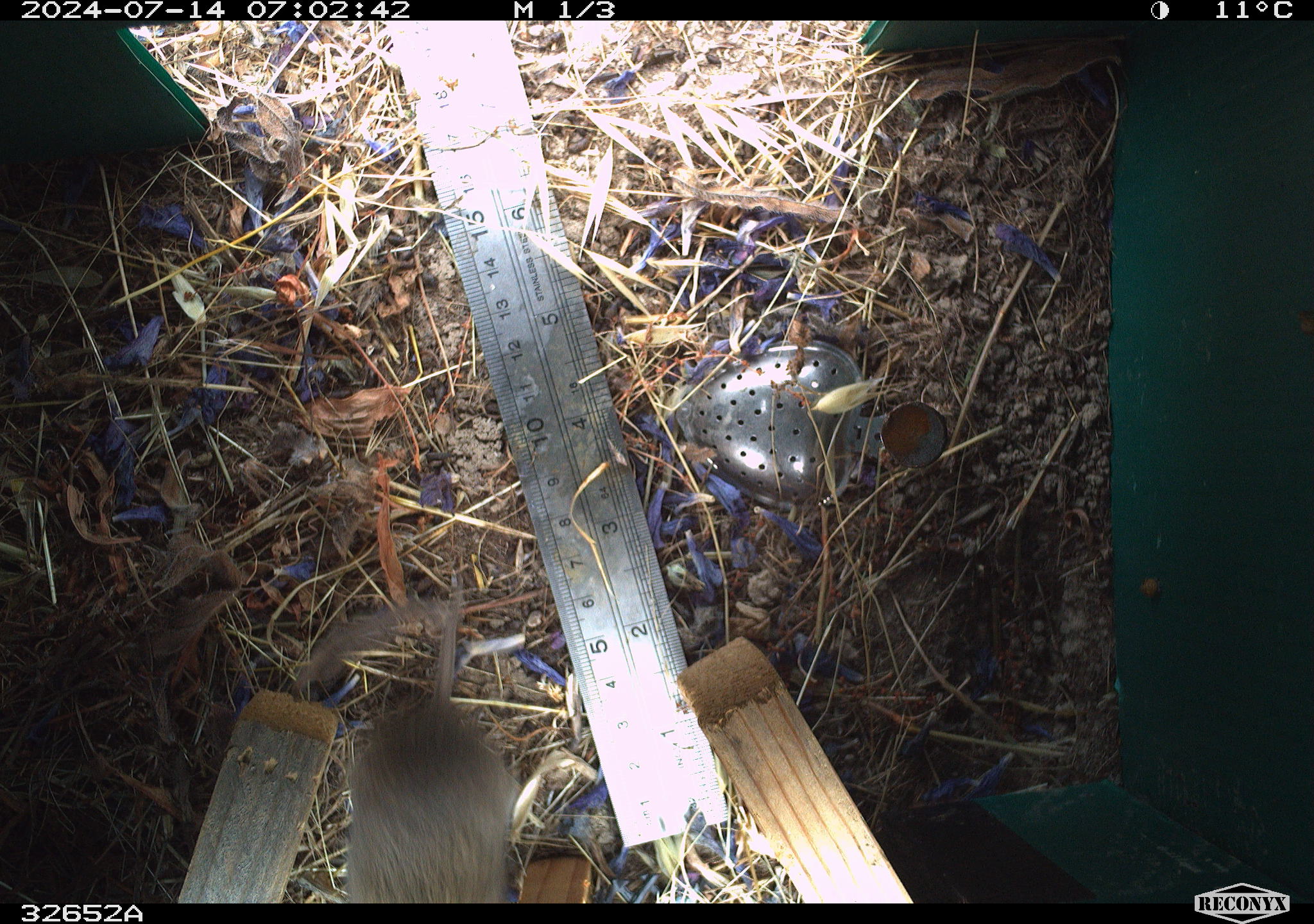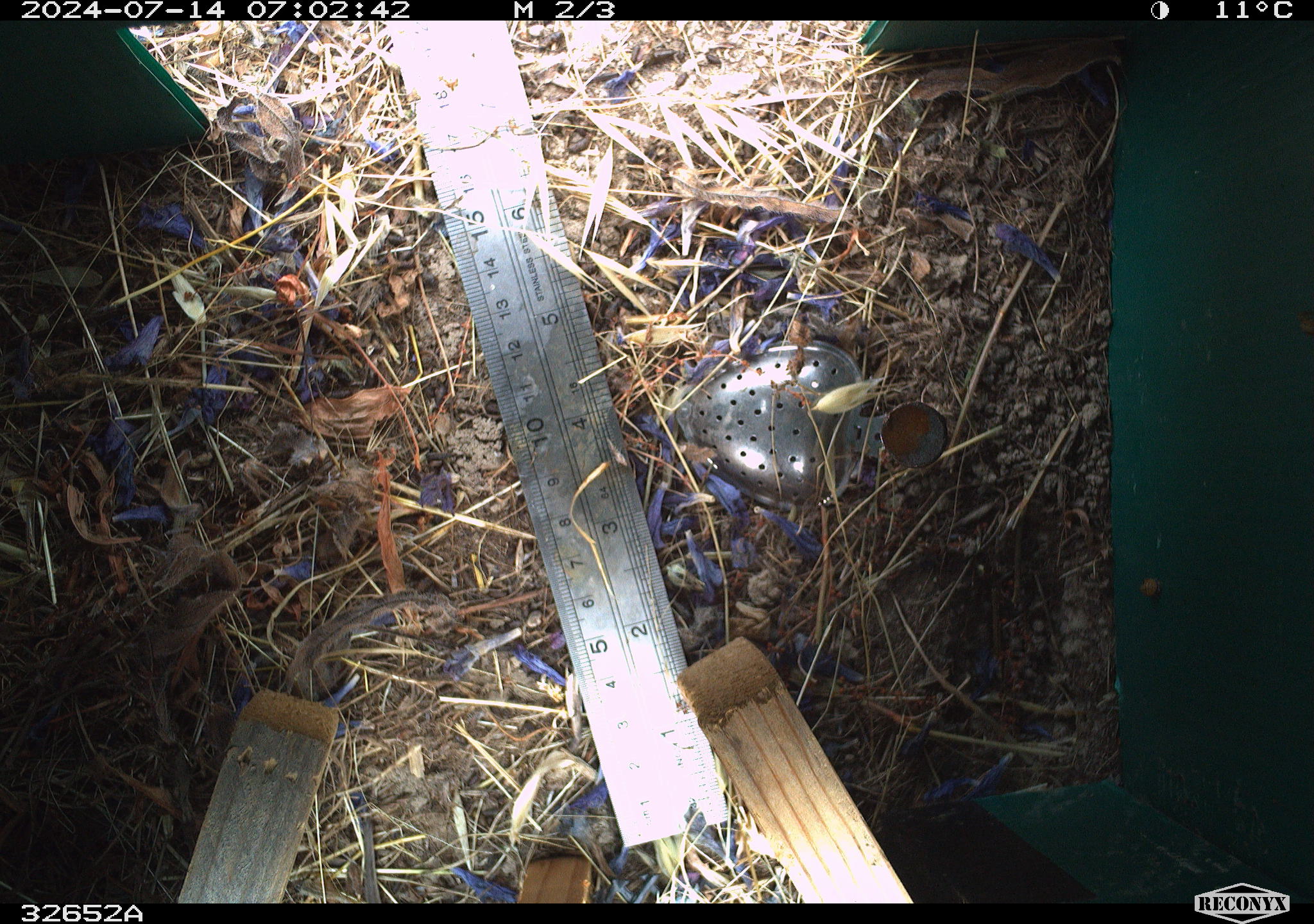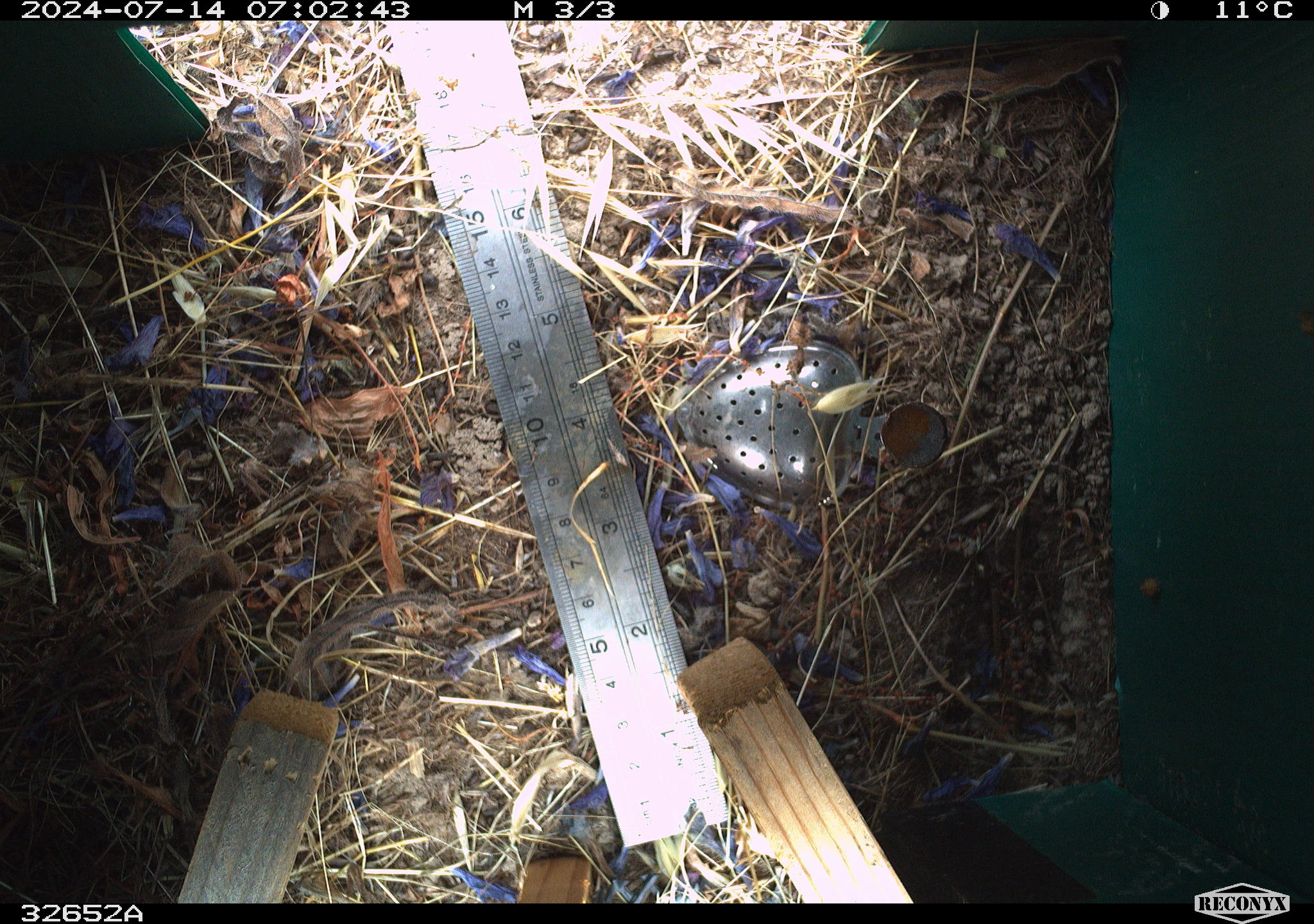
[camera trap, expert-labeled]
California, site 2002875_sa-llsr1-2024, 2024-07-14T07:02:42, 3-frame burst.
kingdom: Animalia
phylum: Chordata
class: Mammalia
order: Rodentia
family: Cricetidae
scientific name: Arvicolinae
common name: voles, lemmings, and muskrats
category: arvicolinae subfamily